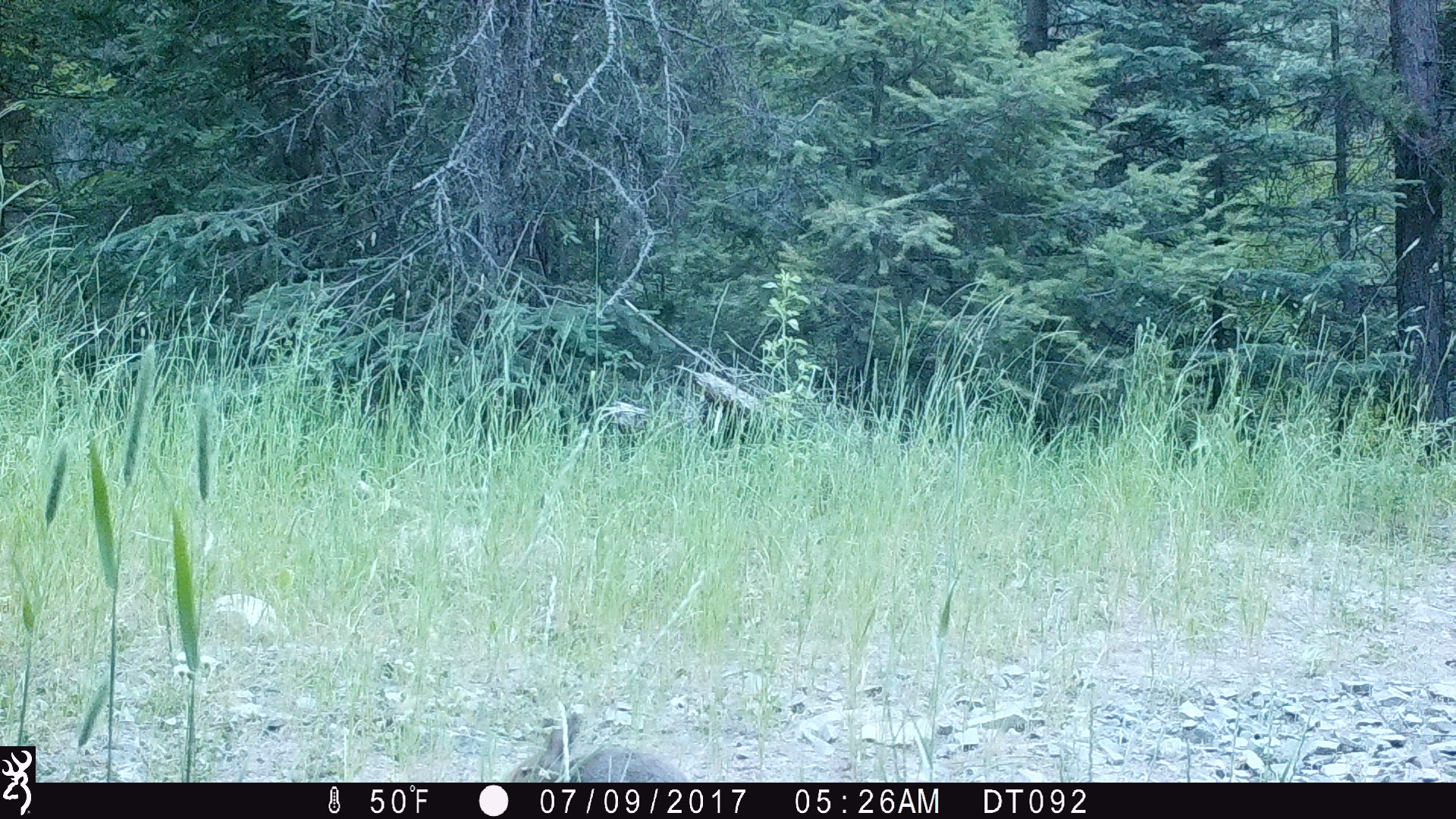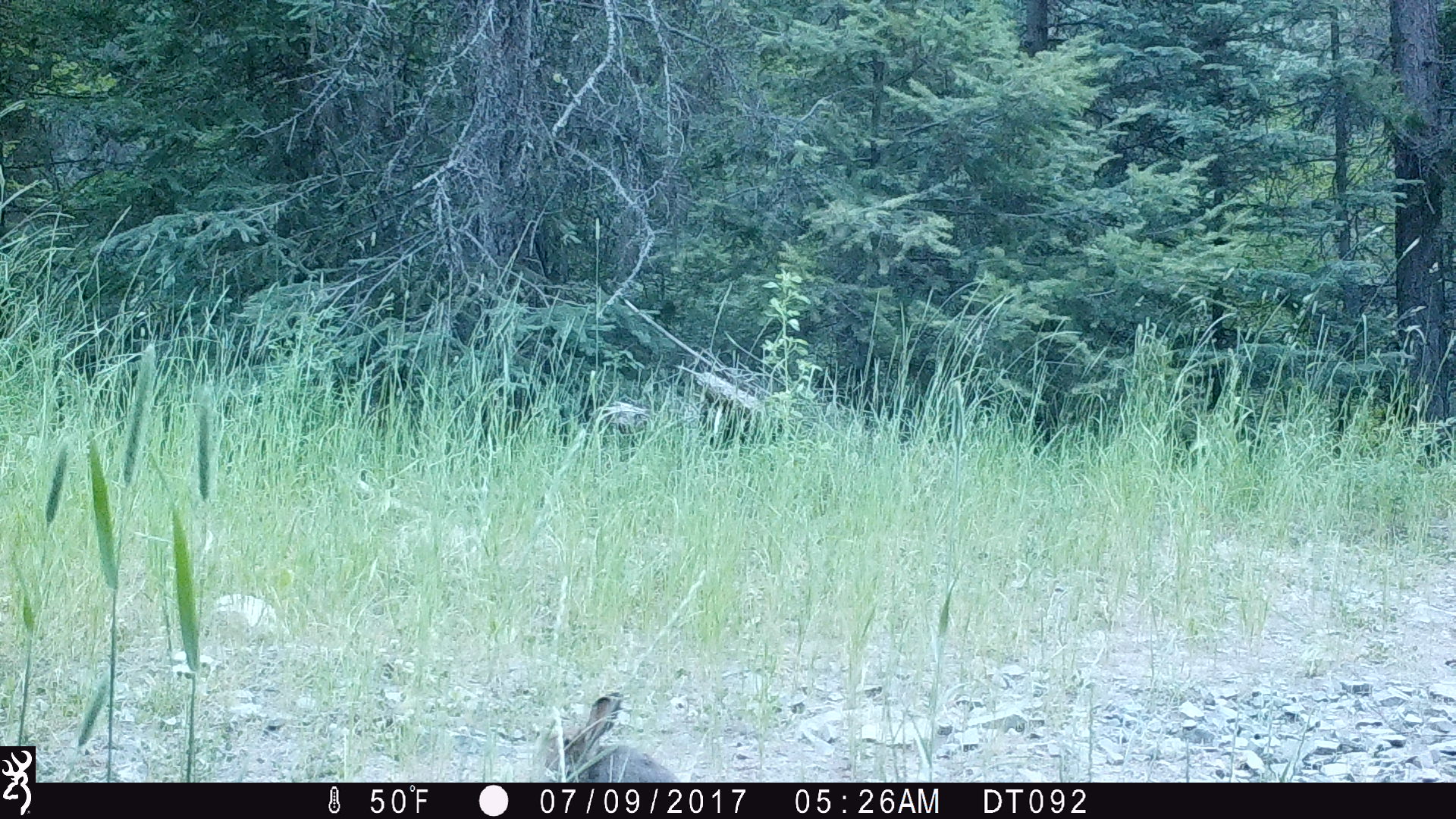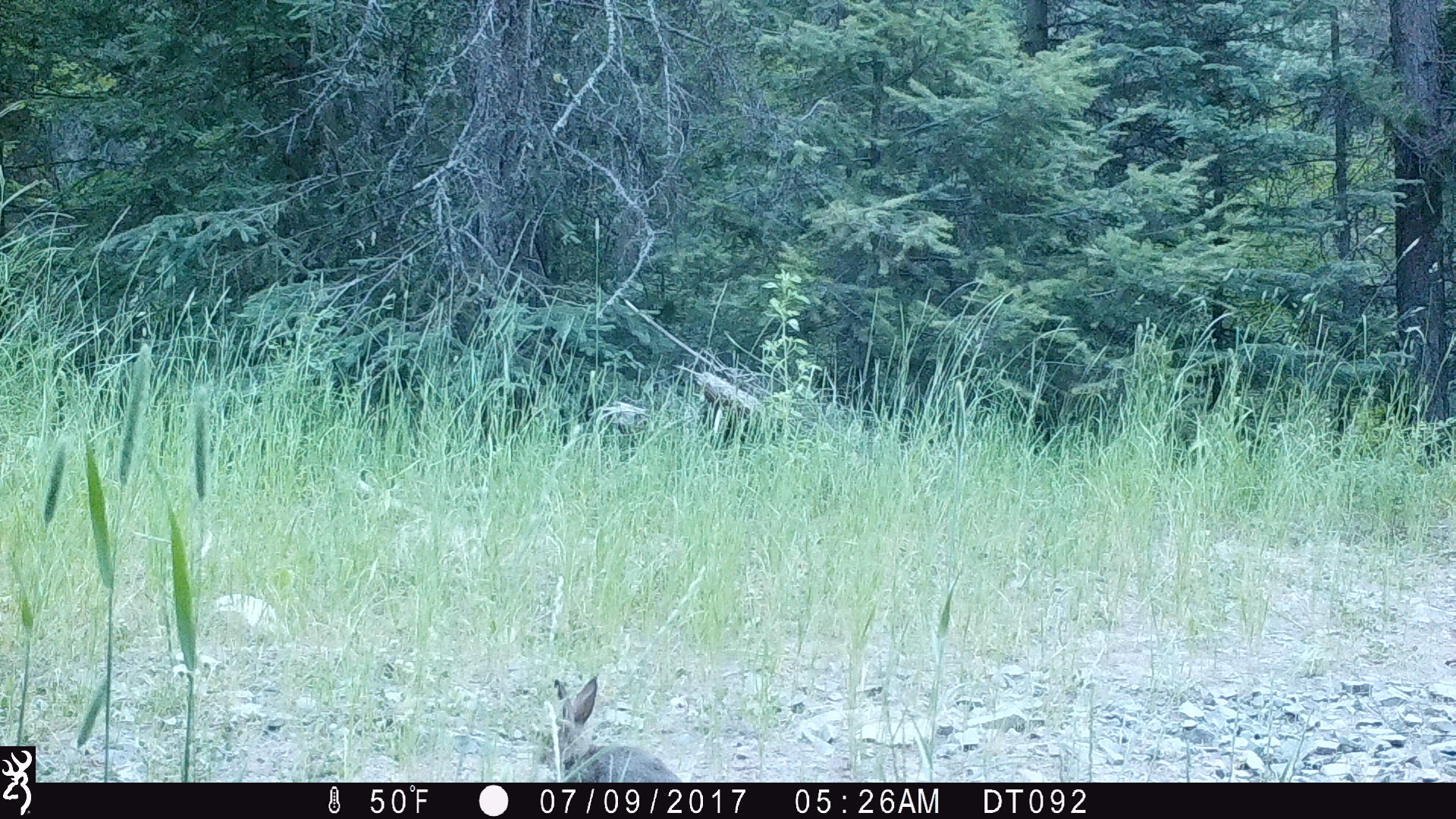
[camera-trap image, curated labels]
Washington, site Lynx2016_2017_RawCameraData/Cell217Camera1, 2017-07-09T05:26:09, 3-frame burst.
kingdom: Animalia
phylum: Chordata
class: Mammalia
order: Lagomorpha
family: Leporidae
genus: Lepus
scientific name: Lepus americanus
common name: snowshoe hare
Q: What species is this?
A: Lepus americanus (snowshoe hare).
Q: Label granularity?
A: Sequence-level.